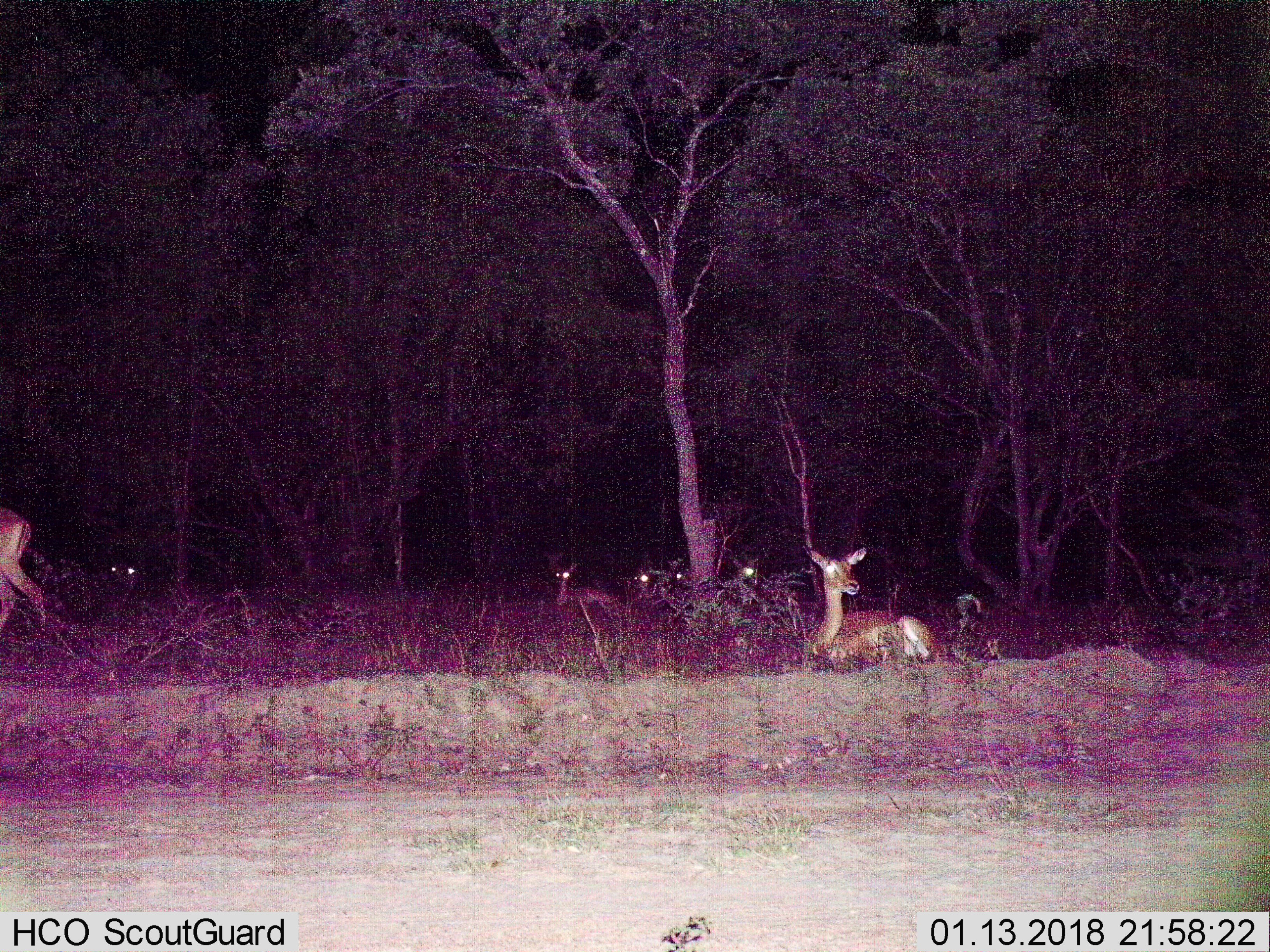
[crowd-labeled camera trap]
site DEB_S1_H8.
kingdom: Animalia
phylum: Chordata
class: Mammalia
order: Artiodactyla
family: Bovidae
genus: Aepyceros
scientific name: Aepyceros melampus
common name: impala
Impala (Aepyceros melampus), count 7. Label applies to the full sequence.